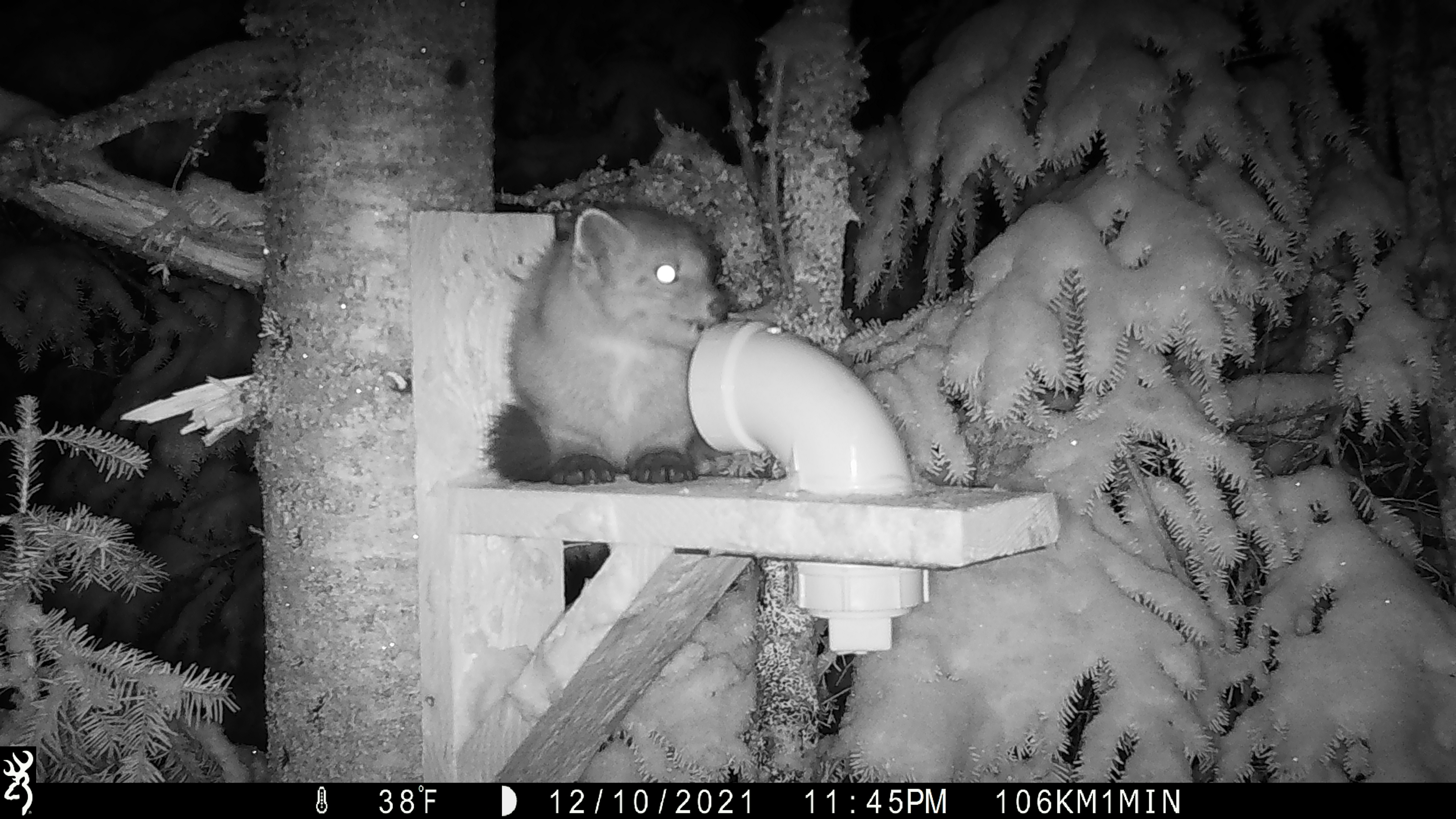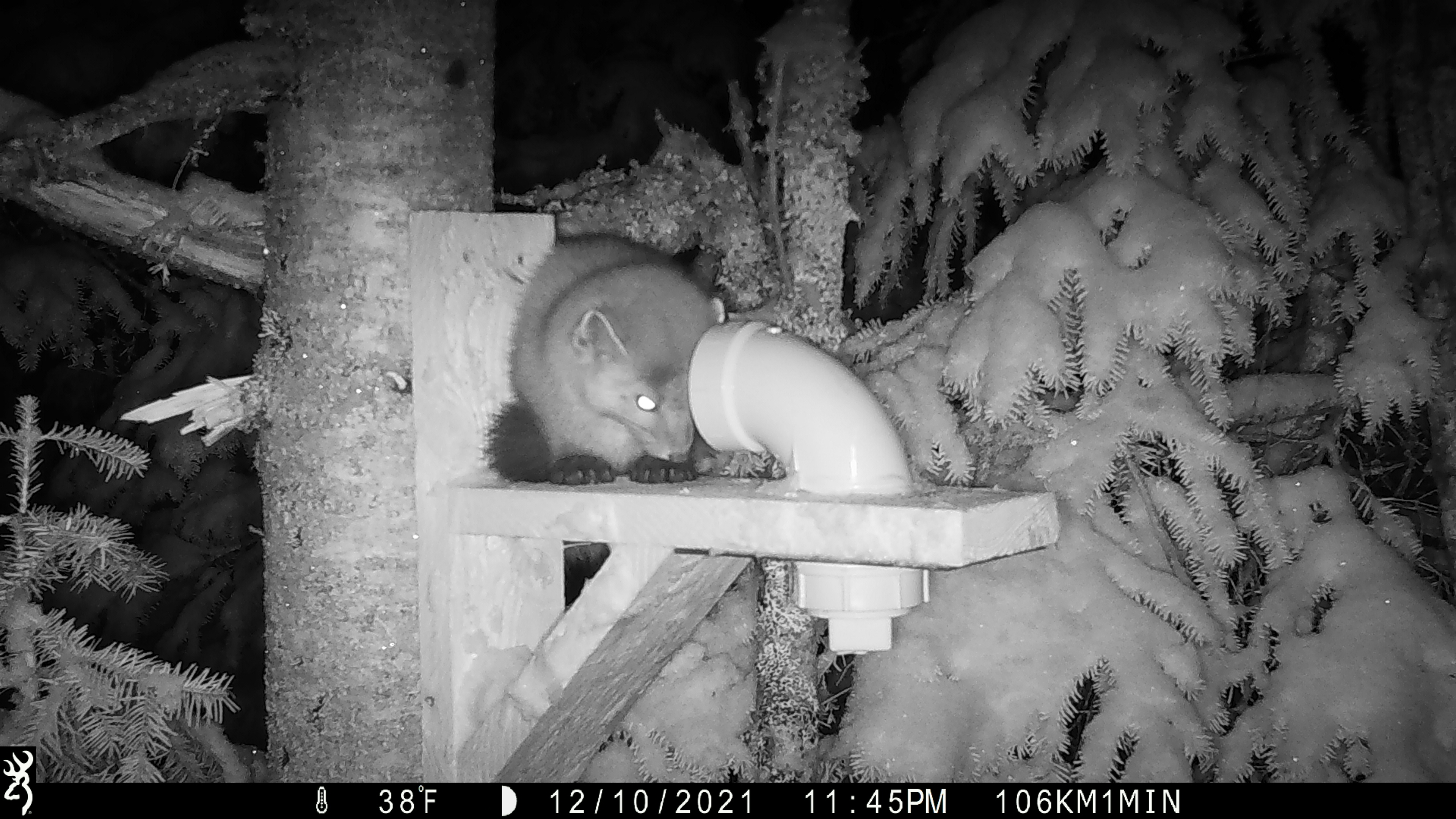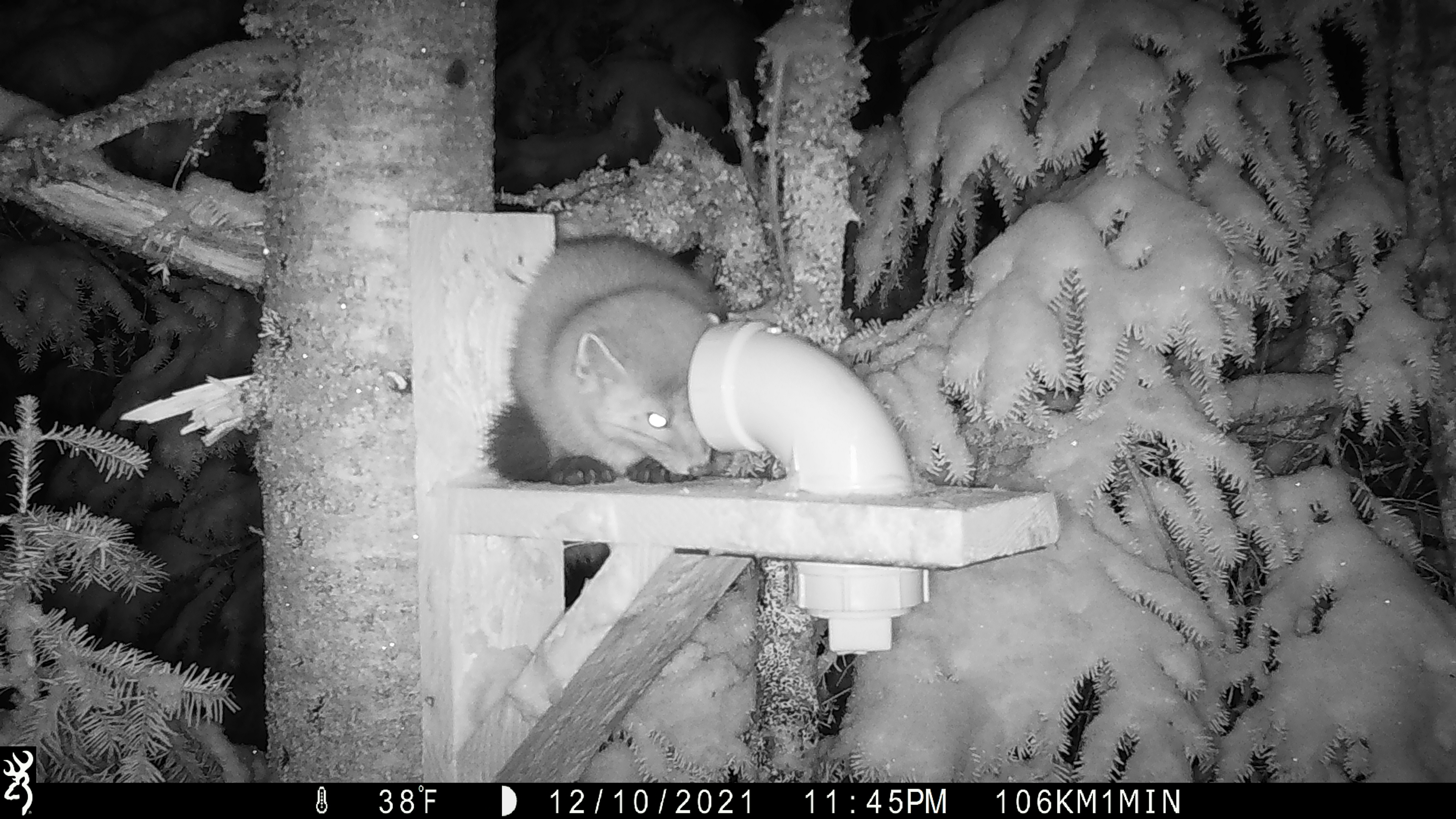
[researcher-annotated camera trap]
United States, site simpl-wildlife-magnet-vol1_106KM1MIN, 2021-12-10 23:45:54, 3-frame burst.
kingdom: Animalia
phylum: Chordata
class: Mammalia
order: Carnivora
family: Mustelidae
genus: Martes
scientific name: Martes americana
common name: american marten